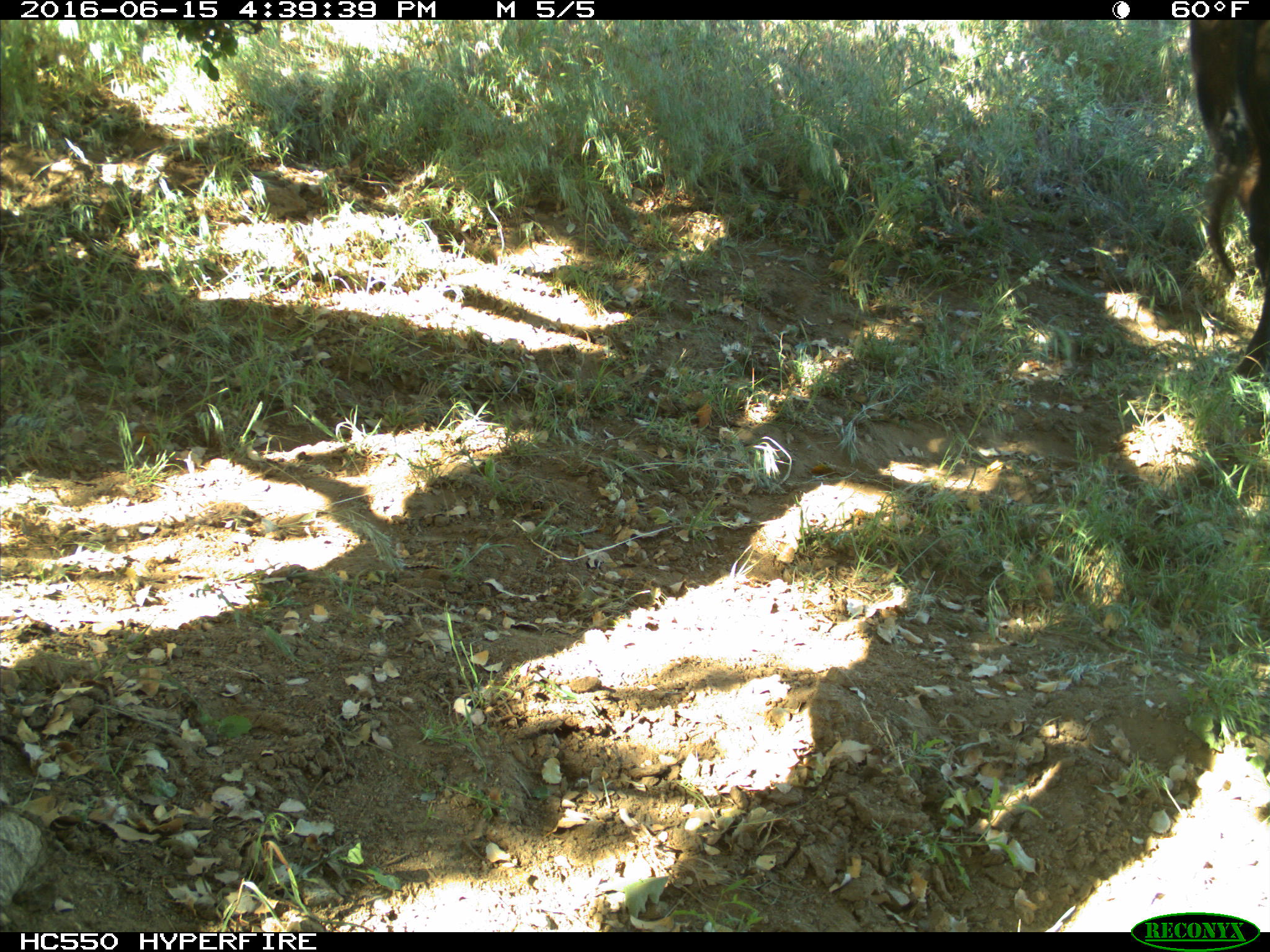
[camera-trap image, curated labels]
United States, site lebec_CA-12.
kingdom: Animalia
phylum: Chordata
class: Mammalia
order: Artiodactyla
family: Bovidae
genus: Bos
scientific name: Bos taurus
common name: domestic cow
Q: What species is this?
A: Bos taurus (domestic cow).